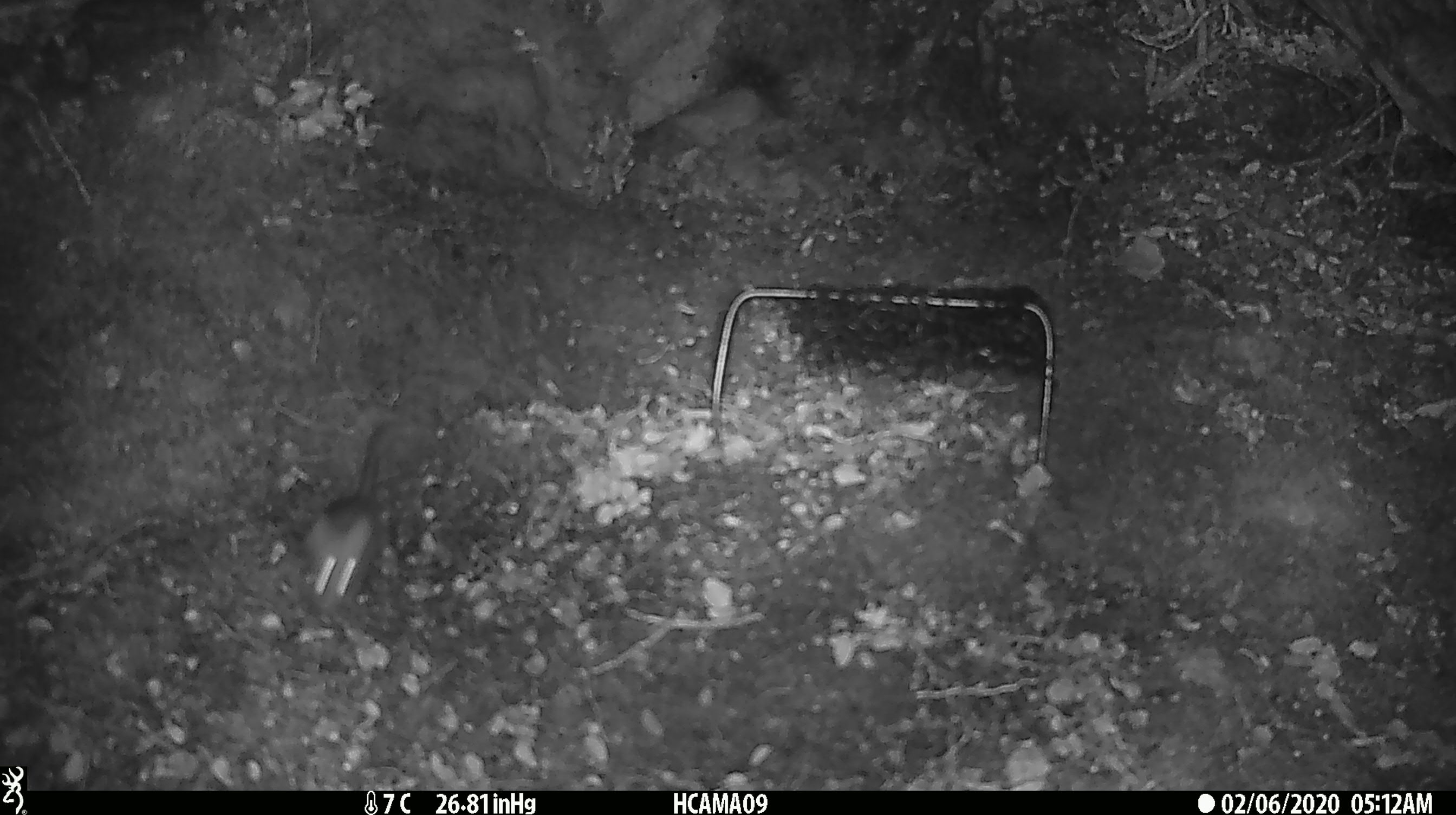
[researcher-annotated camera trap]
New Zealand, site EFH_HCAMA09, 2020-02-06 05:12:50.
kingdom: Animalia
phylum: Chordata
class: Mammalia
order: Rodentia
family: Muridae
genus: Mus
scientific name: Mus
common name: mouse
Mouse (Mus).